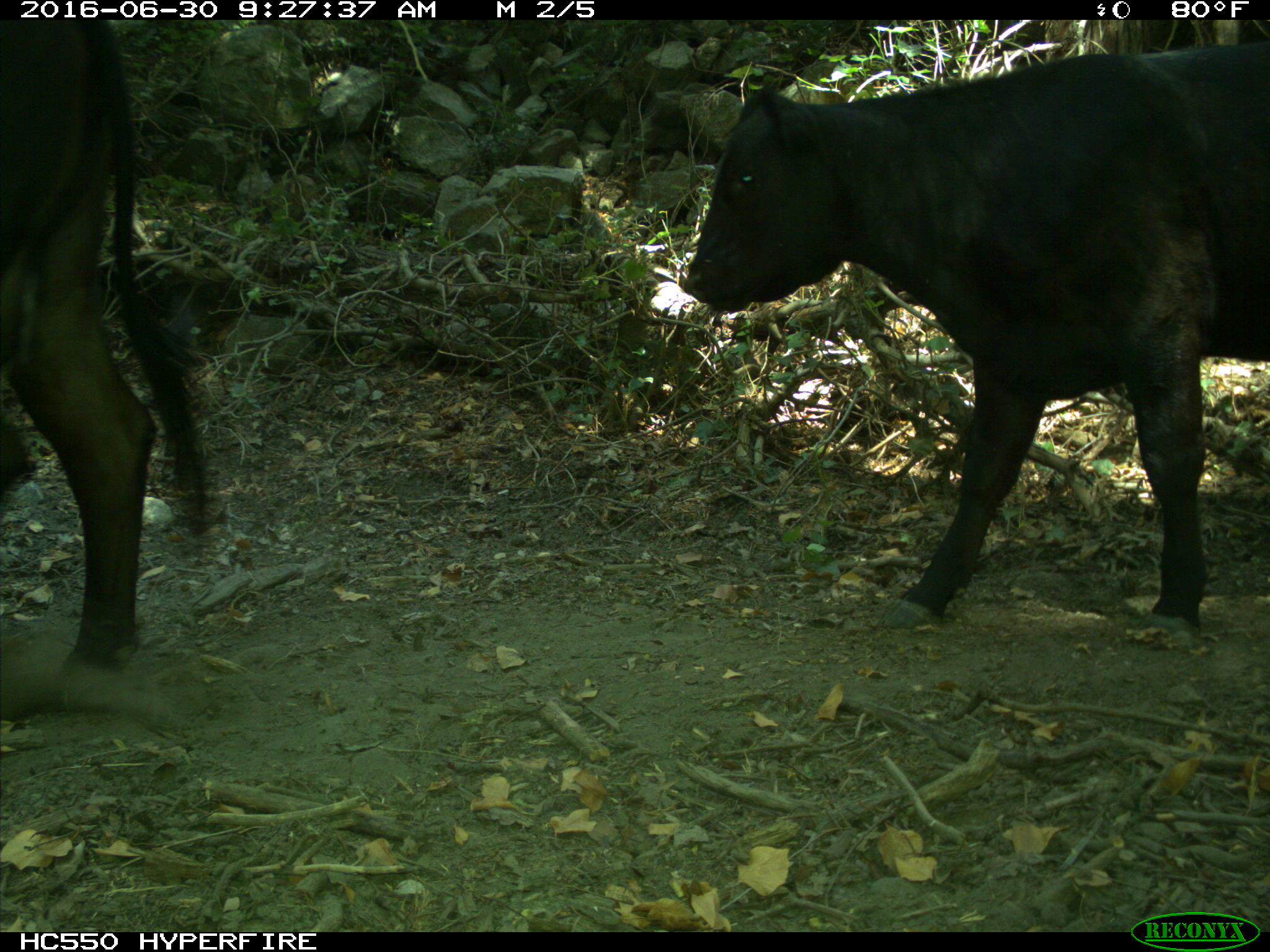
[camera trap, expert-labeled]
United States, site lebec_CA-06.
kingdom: Animalia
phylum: Chordata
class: Mammalia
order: Artiodactyla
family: Bovidae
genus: Bos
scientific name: Bos taurus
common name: domestic cow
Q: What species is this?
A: Bos taurus (domestic cow).